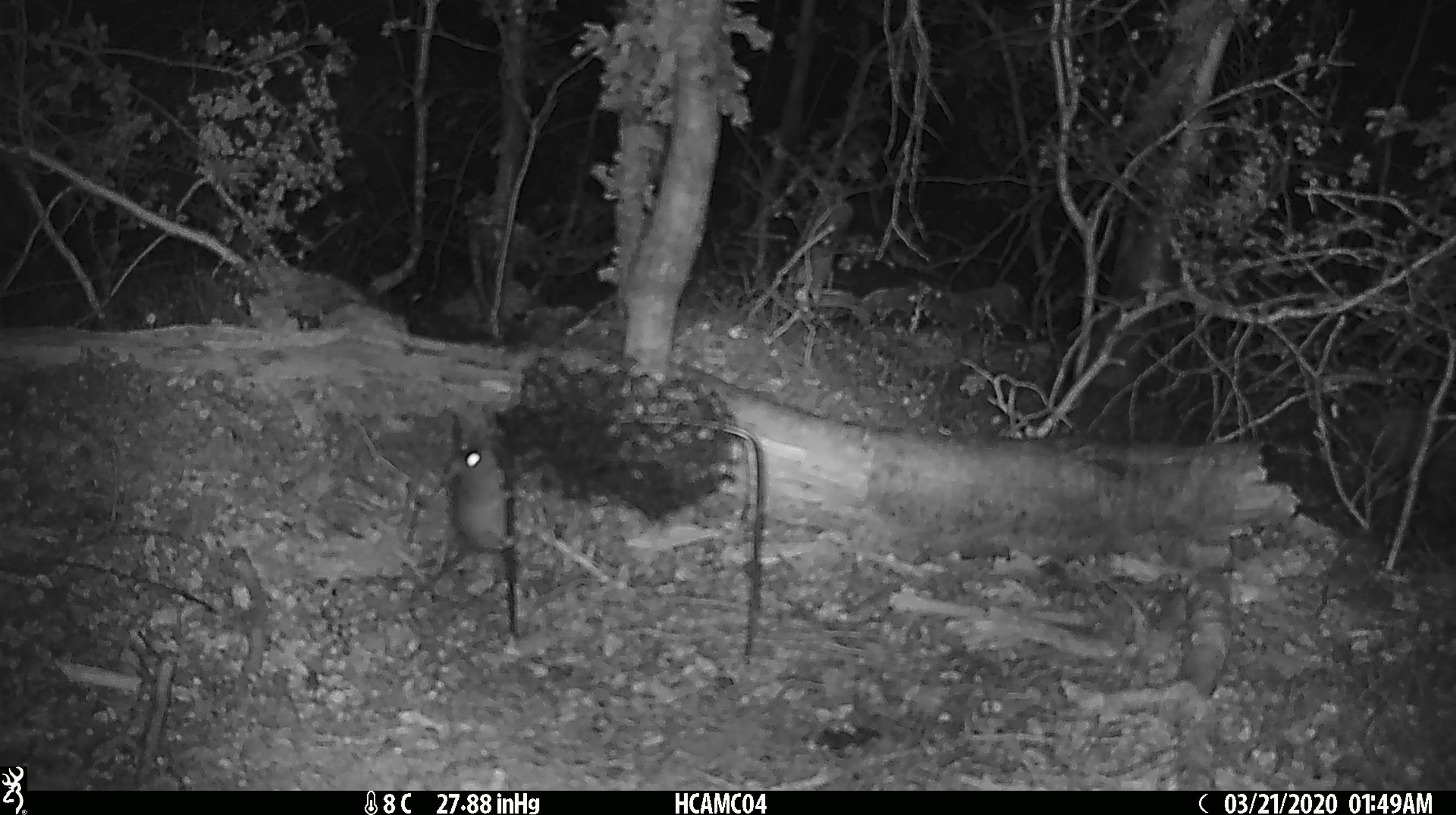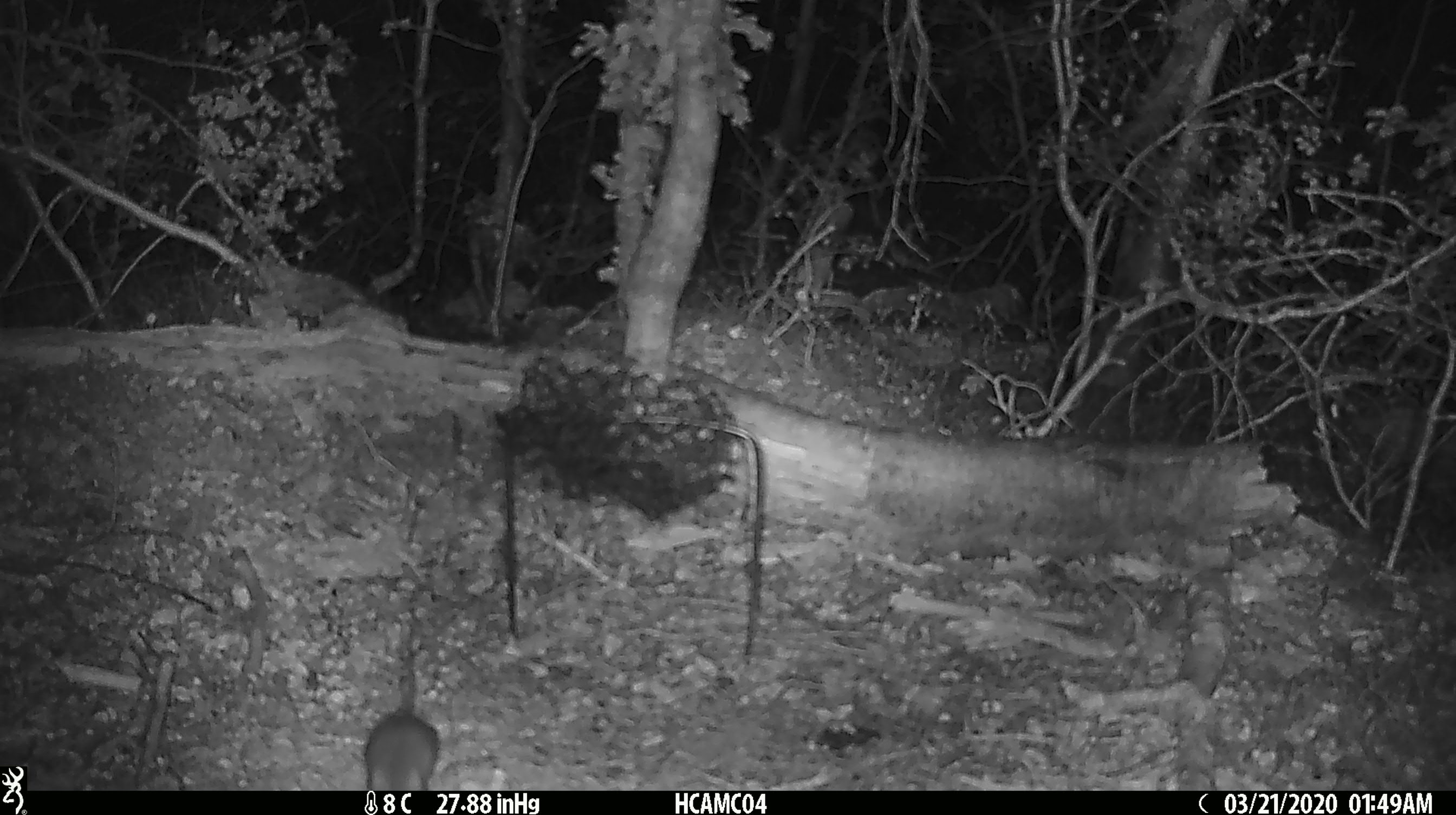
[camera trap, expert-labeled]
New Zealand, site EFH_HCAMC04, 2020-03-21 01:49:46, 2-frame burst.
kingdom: Animalia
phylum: Chordata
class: Mammalia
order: Rodentia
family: Muridae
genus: Mus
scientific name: Mus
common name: mouse